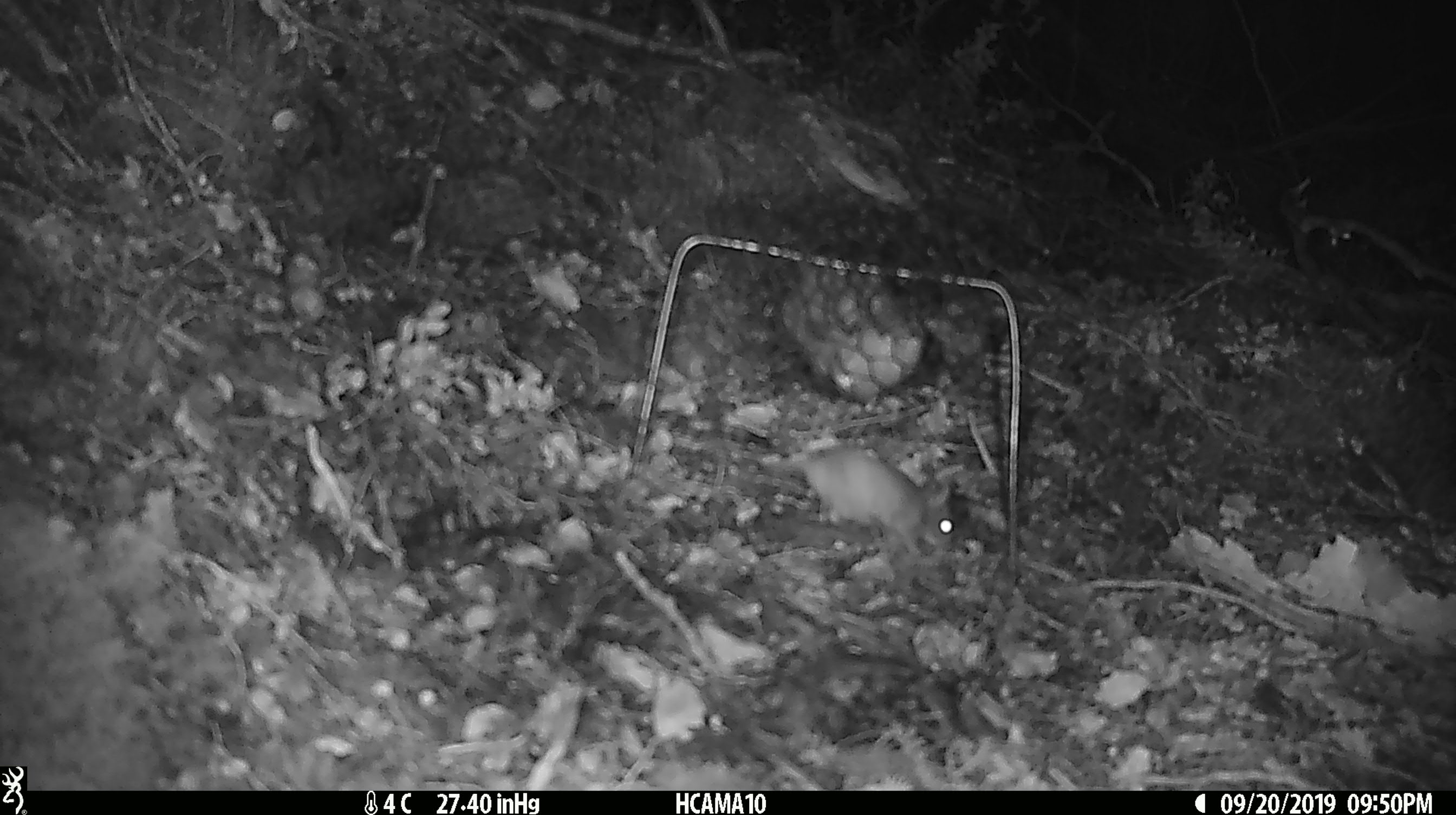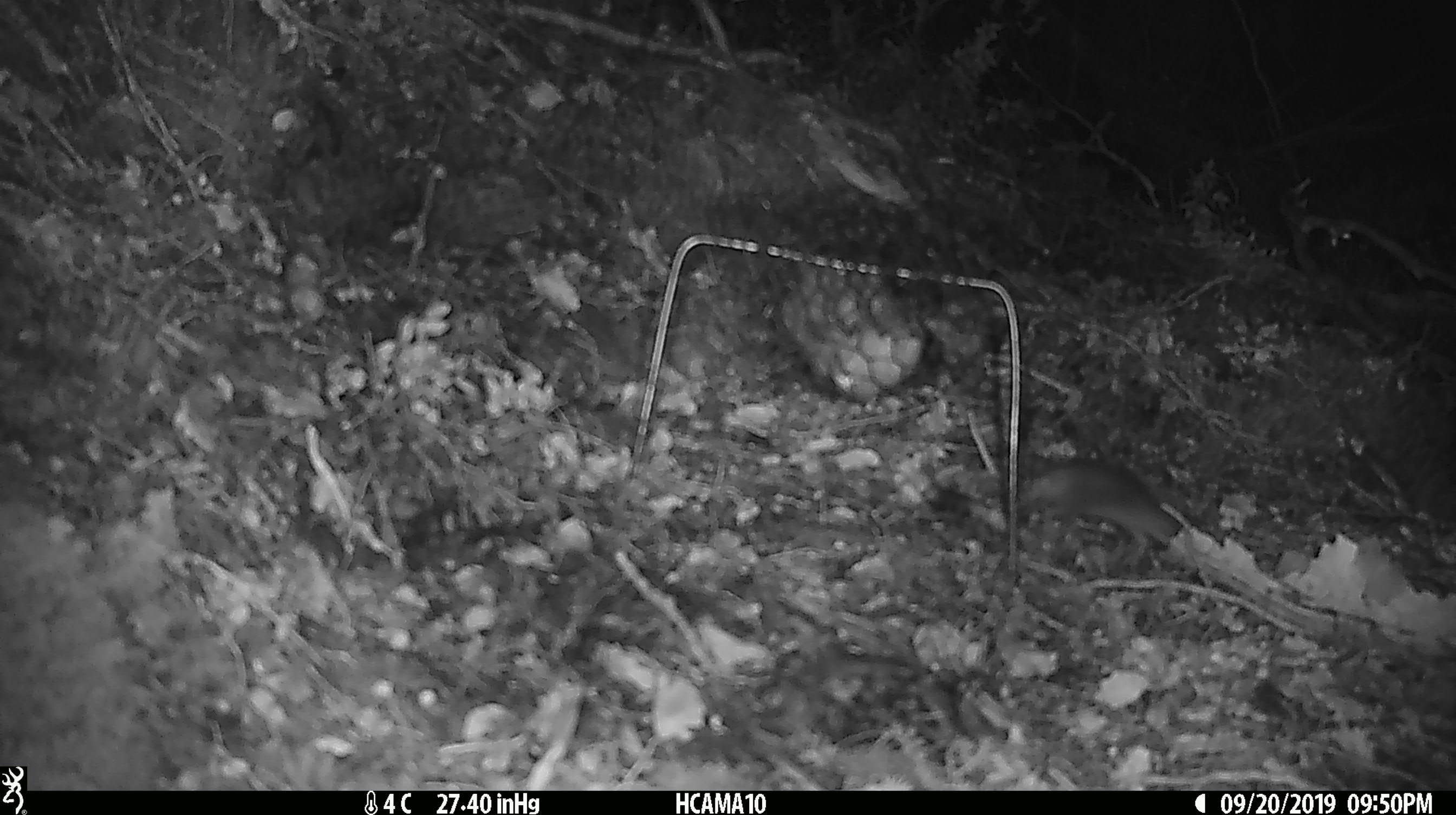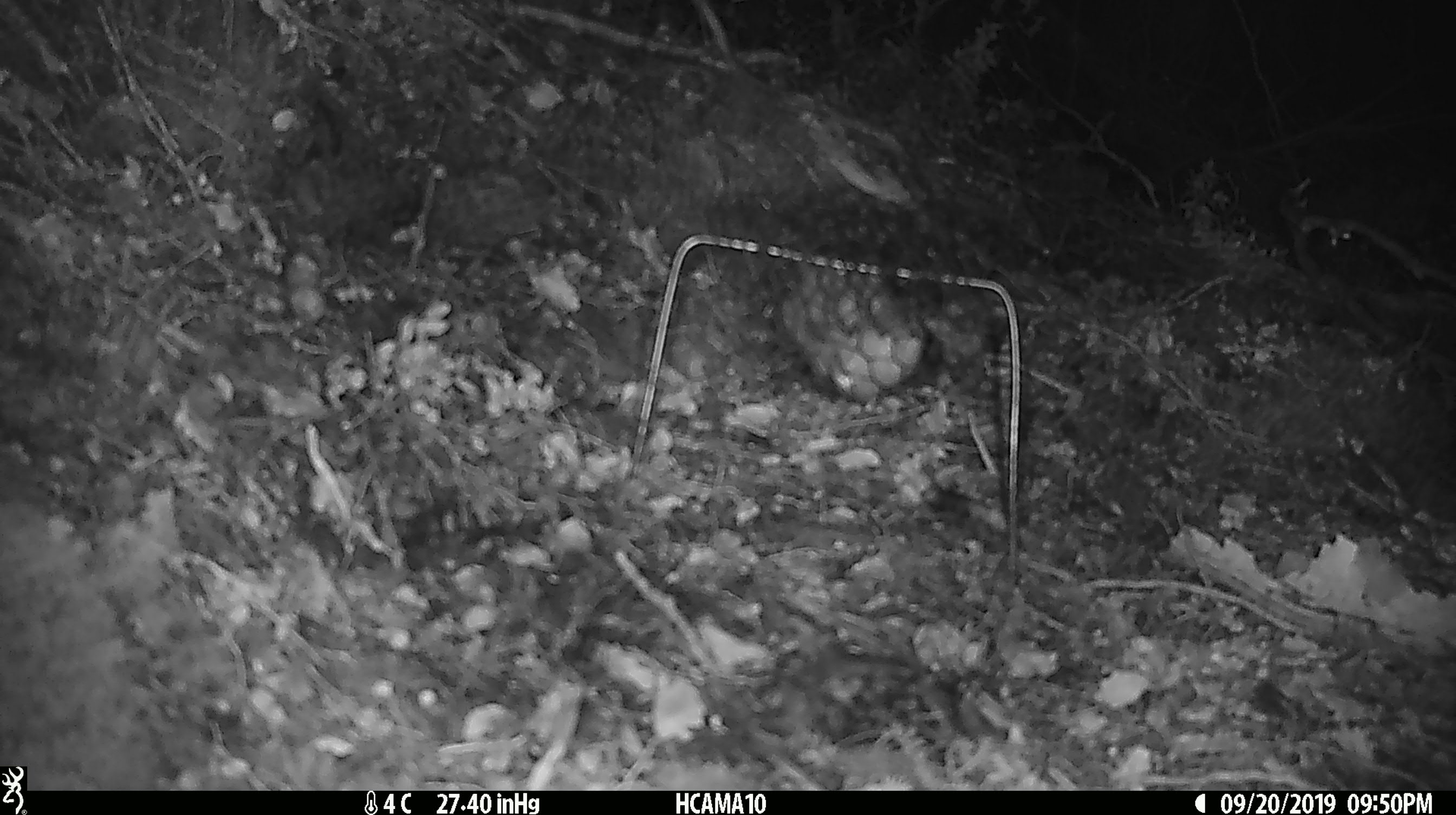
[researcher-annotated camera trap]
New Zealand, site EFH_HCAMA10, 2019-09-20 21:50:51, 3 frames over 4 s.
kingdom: Animalia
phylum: Chordata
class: Mammalia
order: Rodentia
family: Muridae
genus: Mus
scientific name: Mus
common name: mouse